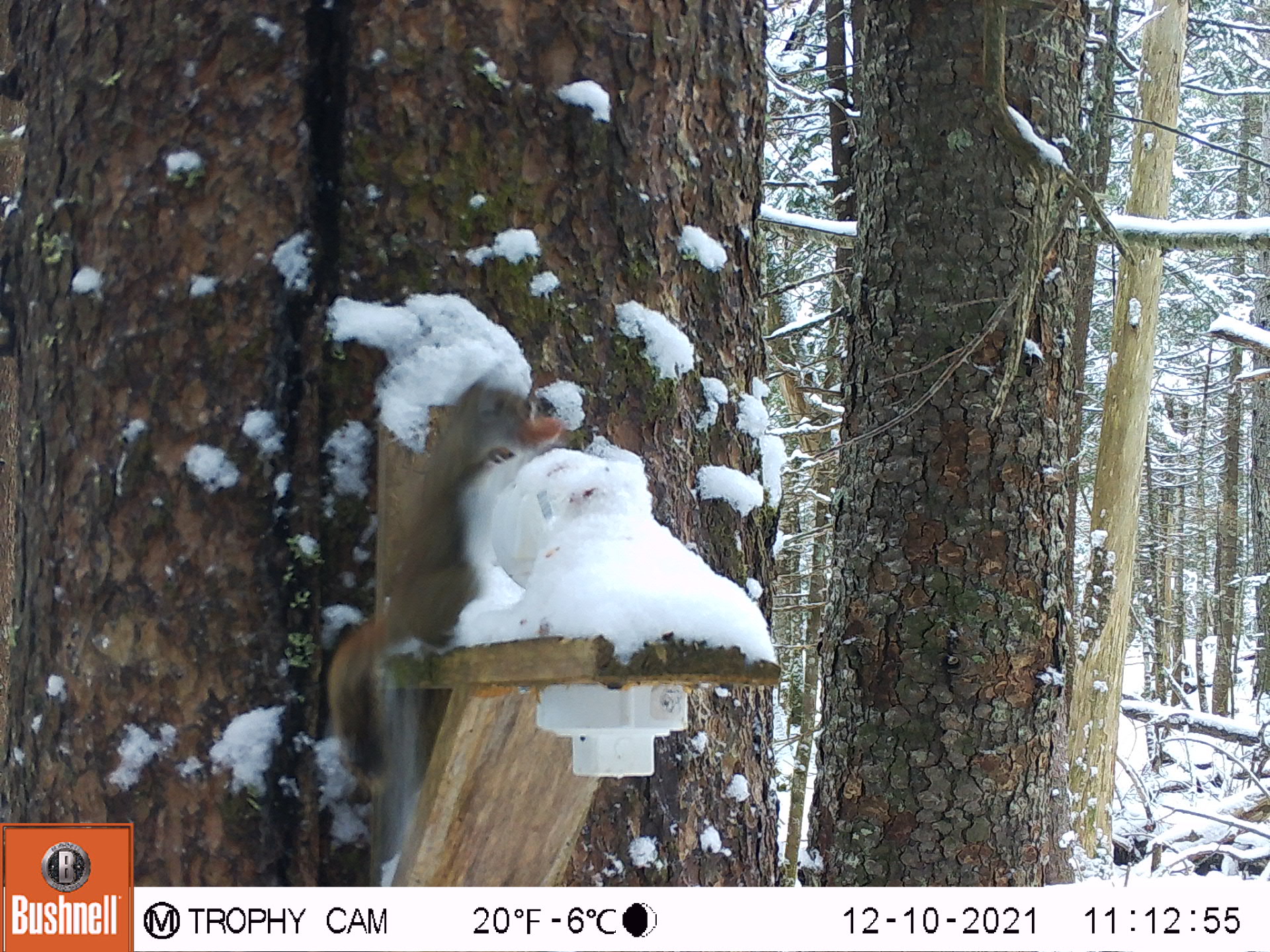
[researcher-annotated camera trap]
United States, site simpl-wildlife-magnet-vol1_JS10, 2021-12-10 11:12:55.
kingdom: Animalia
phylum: Chordata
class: Mammalia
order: Rodentia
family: Sciuridae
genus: Tamiasciurus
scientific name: Tamiasciurus hudsonicus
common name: red squirrel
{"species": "red squirrel (Tamiasciurus hudsonicus)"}